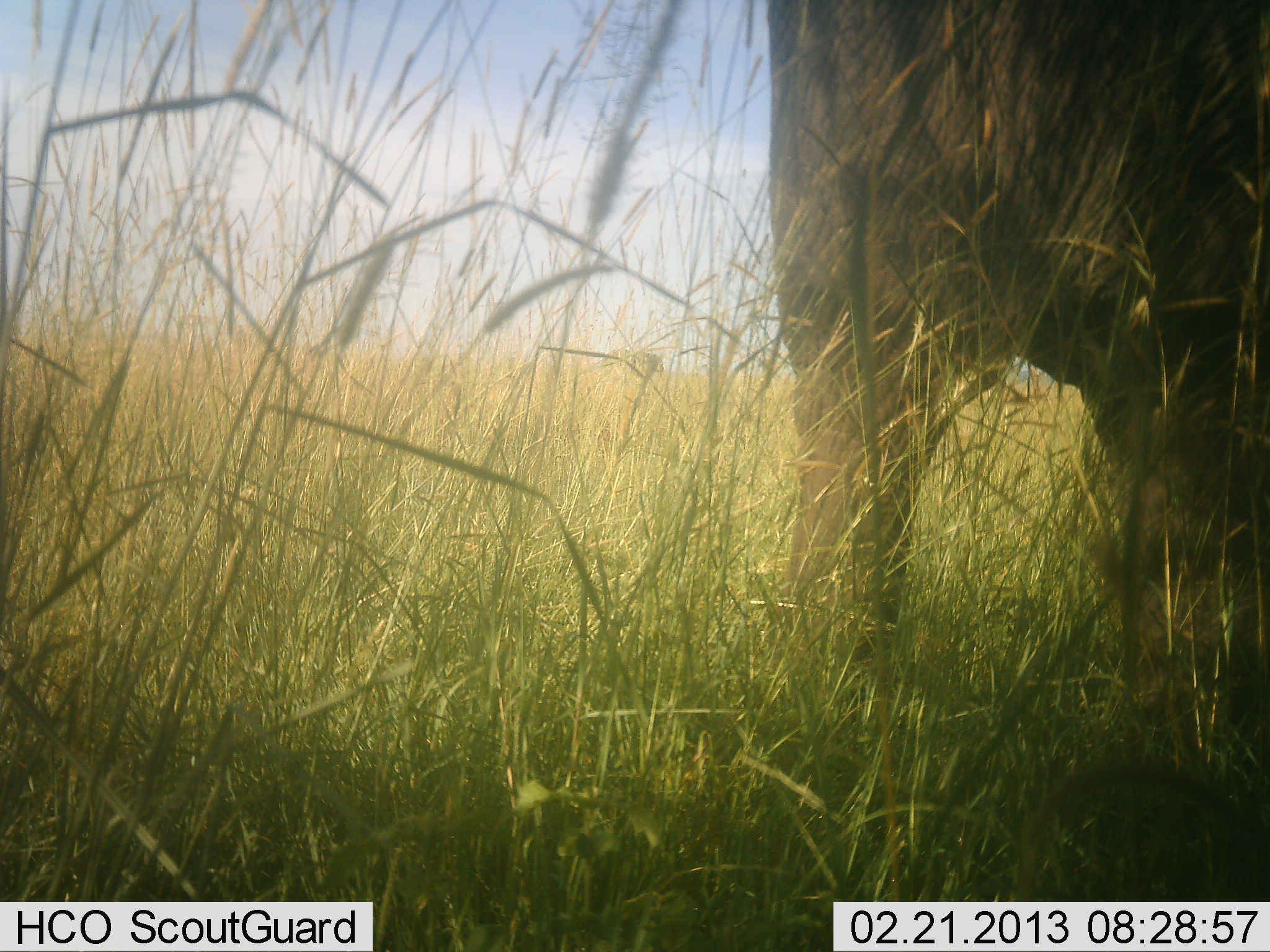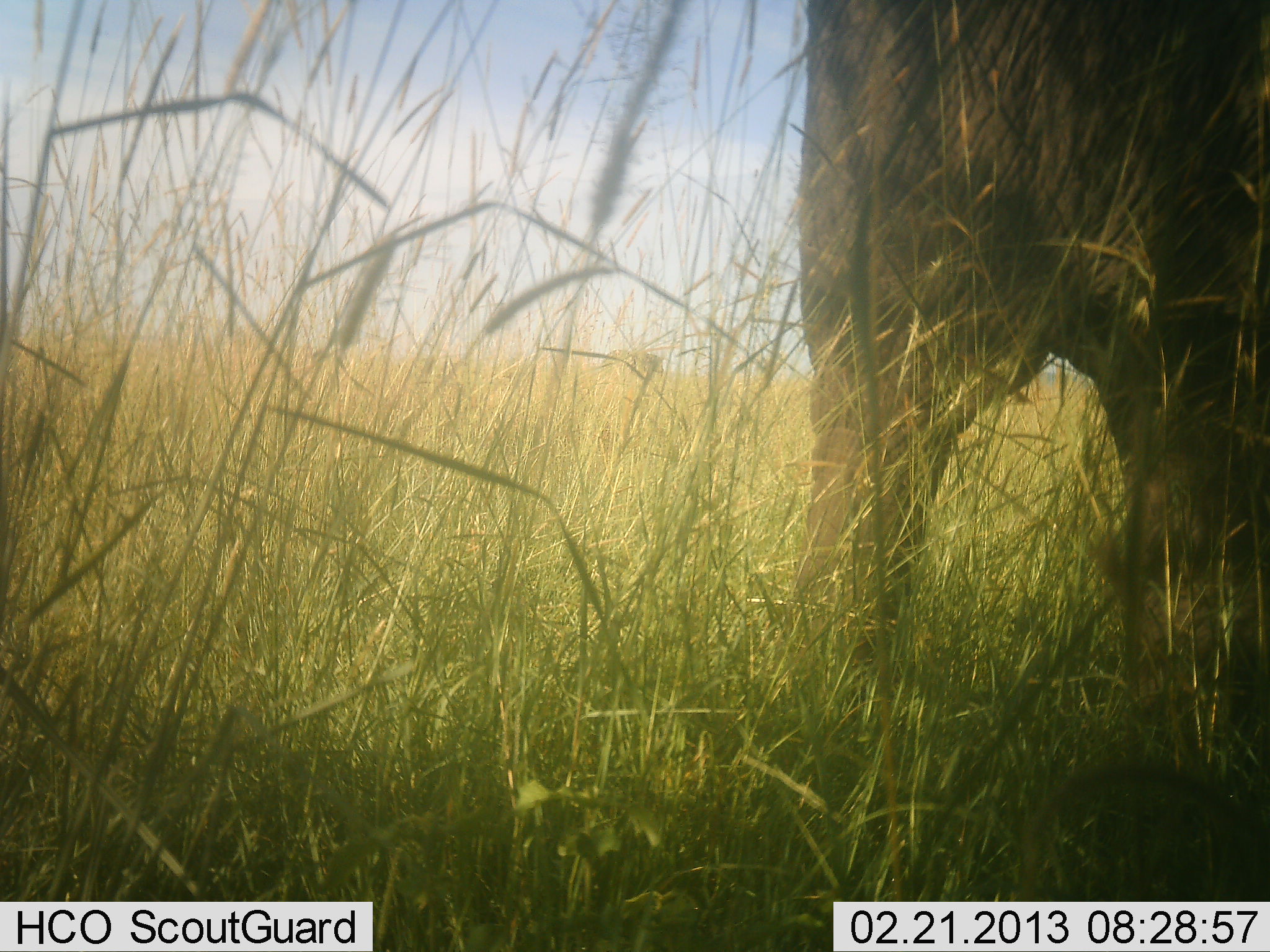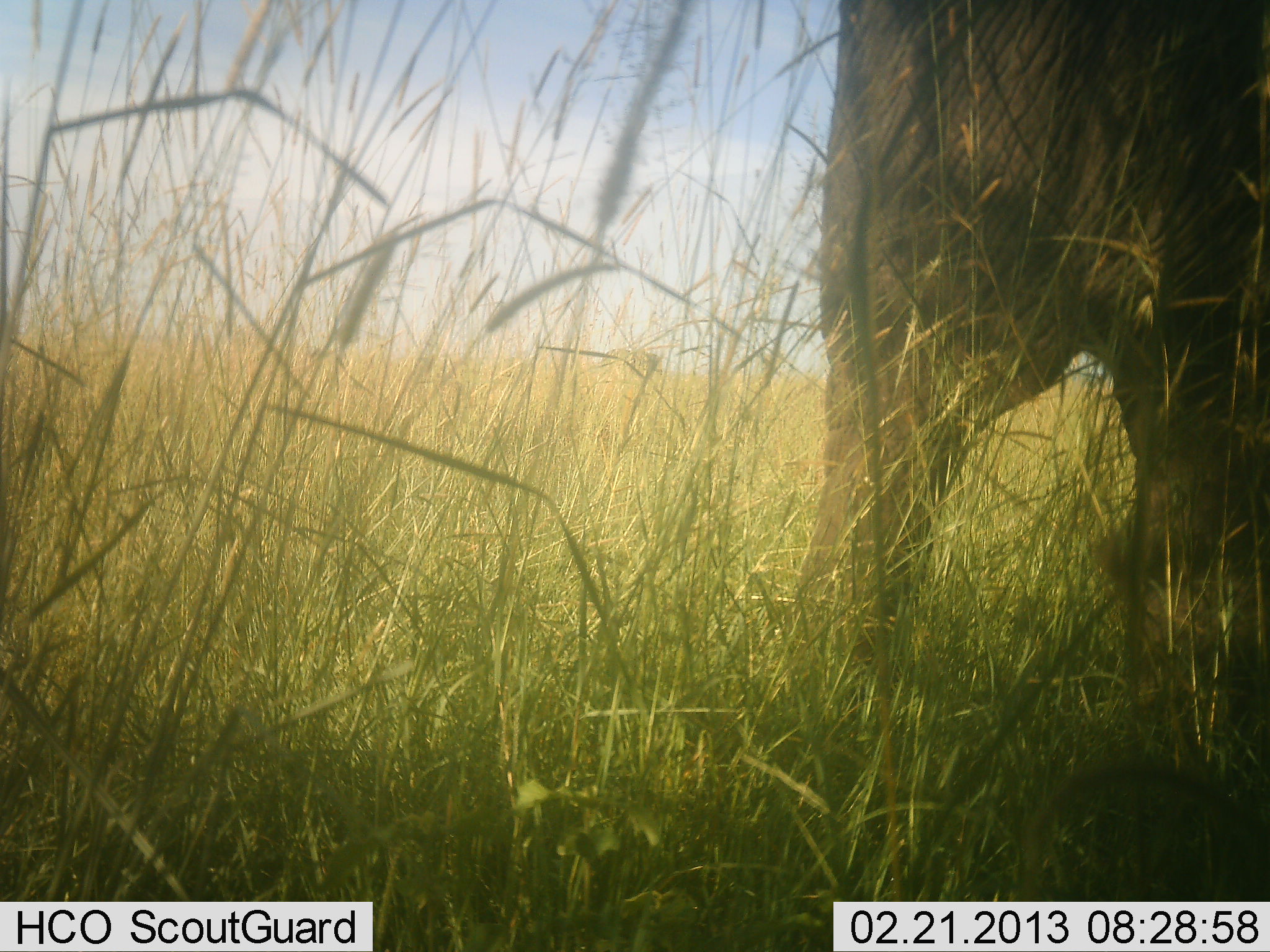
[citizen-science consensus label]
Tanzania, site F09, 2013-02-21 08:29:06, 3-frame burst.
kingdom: Animalia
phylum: Chordata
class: Mammalia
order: Proboscidea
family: Elephantidae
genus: Loxodonta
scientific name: Loxodonta africana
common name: african bush elephant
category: elephant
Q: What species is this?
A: Elephant (african bush elephant) (Loxodonta africana).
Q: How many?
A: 1.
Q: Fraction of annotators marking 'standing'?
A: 69%.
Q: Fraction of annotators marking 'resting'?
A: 0%.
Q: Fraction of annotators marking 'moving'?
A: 23%.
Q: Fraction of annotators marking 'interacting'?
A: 0%.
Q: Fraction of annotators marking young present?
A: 0%.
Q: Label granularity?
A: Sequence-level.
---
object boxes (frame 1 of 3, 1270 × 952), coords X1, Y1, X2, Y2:
animal: 761, 0, 1270, 753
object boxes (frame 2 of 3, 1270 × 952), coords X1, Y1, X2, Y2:
animal: 792, 1, 1270, 711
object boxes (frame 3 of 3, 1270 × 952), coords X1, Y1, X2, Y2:
animal: 799, 0, 1270, 718